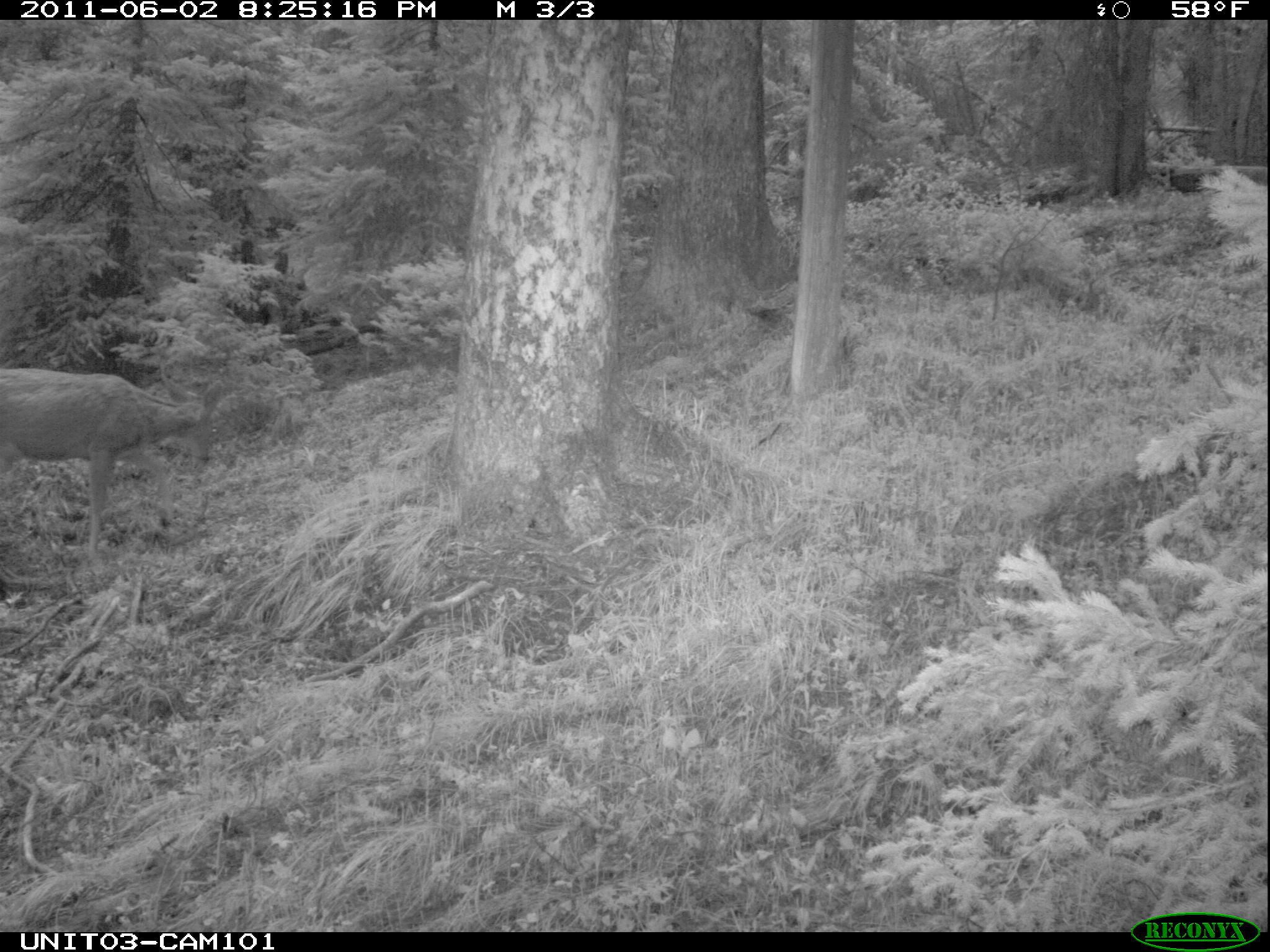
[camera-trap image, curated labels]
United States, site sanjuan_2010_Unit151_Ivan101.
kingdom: Animalia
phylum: Chordata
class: Mammalia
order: Artiodactyla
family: Cervidae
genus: Odocoileus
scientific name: Odocoileus hemionus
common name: mule deer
Odocoileus hemionus (mule deer).